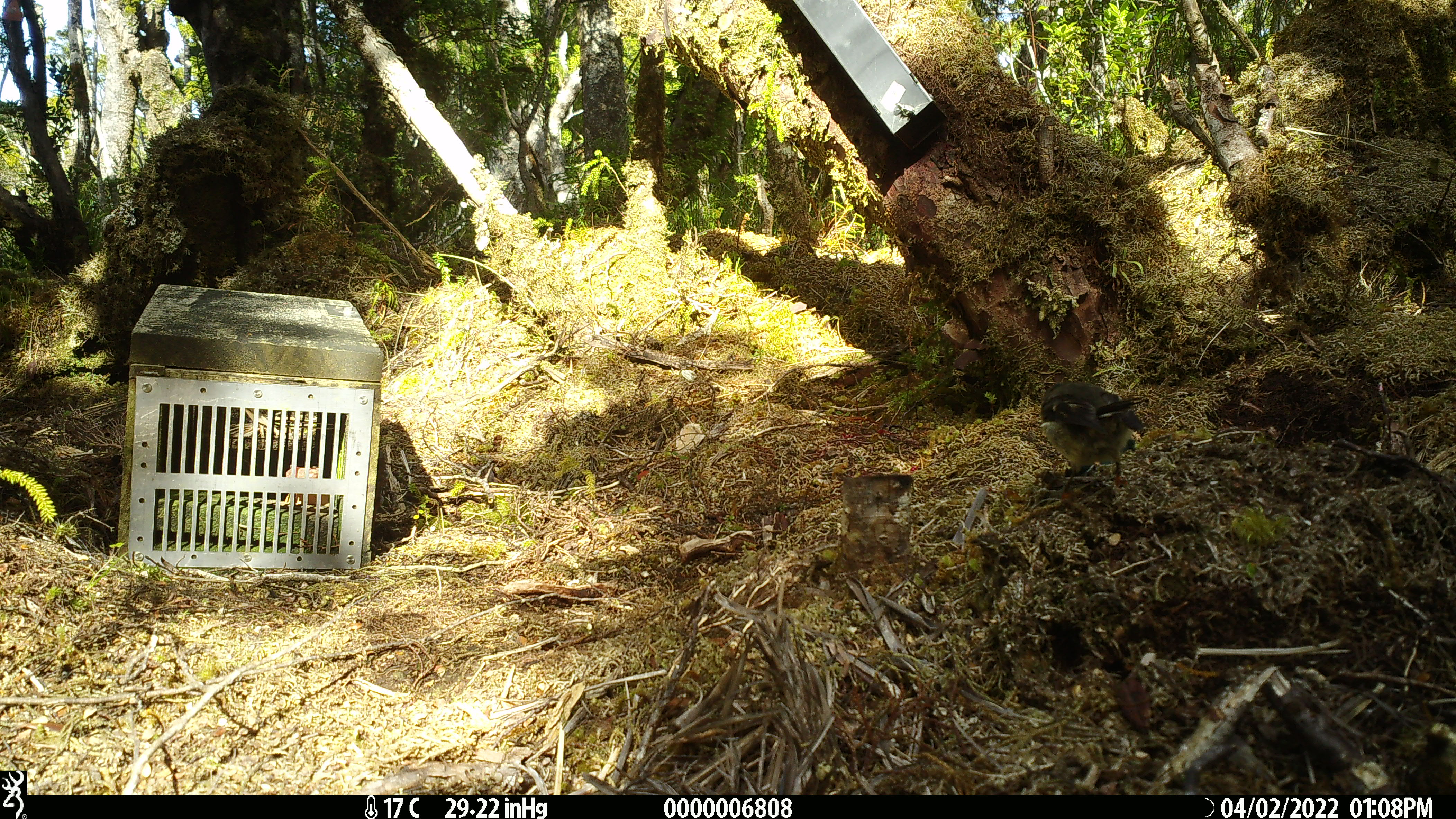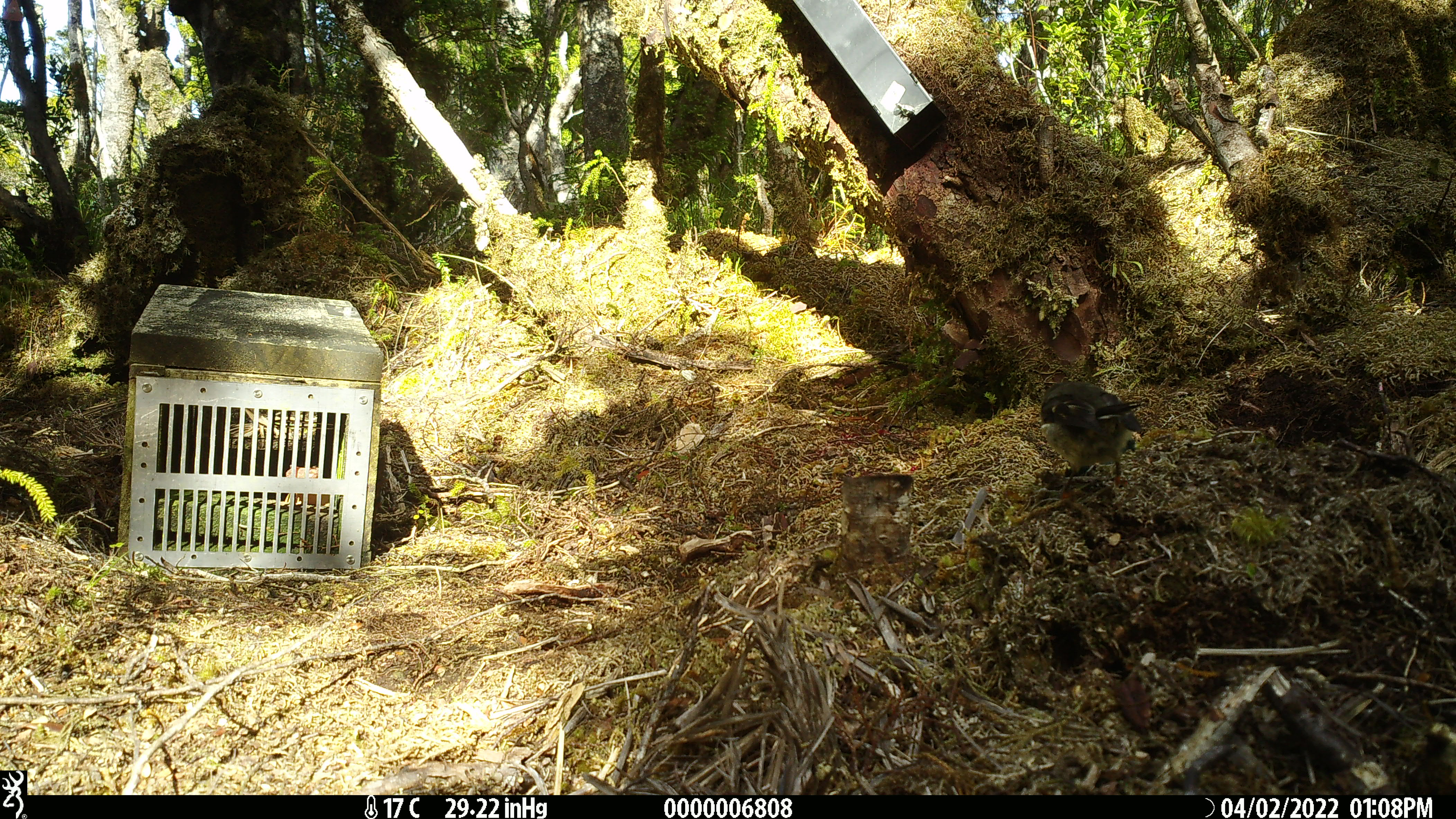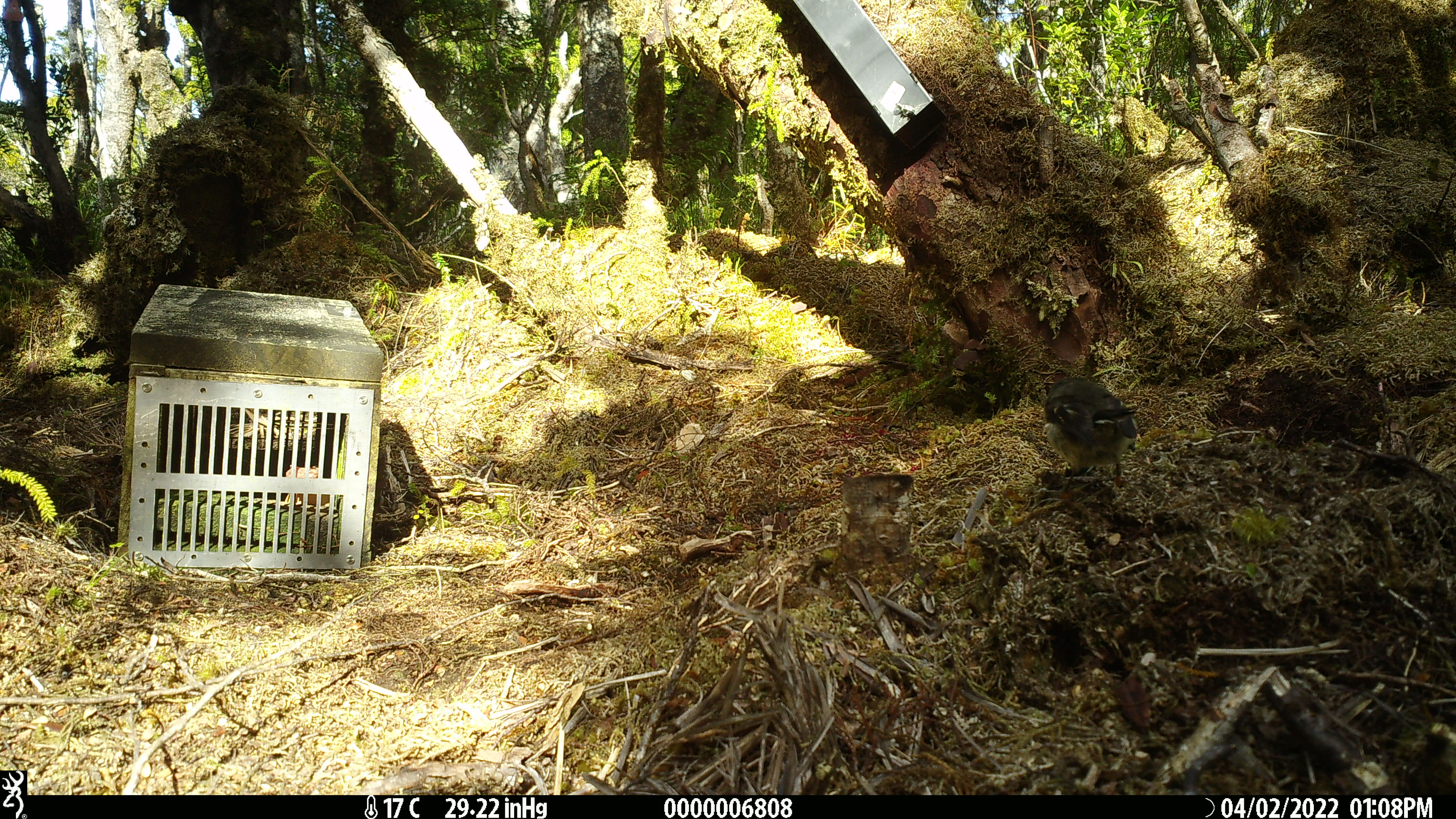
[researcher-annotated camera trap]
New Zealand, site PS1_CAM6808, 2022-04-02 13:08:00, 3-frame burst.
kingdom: Animalia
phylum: Chordata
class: Aves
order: Passeriformes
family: Petroicidae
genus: Petroica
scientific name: Petroica macrocephala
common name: tomtit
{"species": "tomtit (Petroica macrocephala)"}